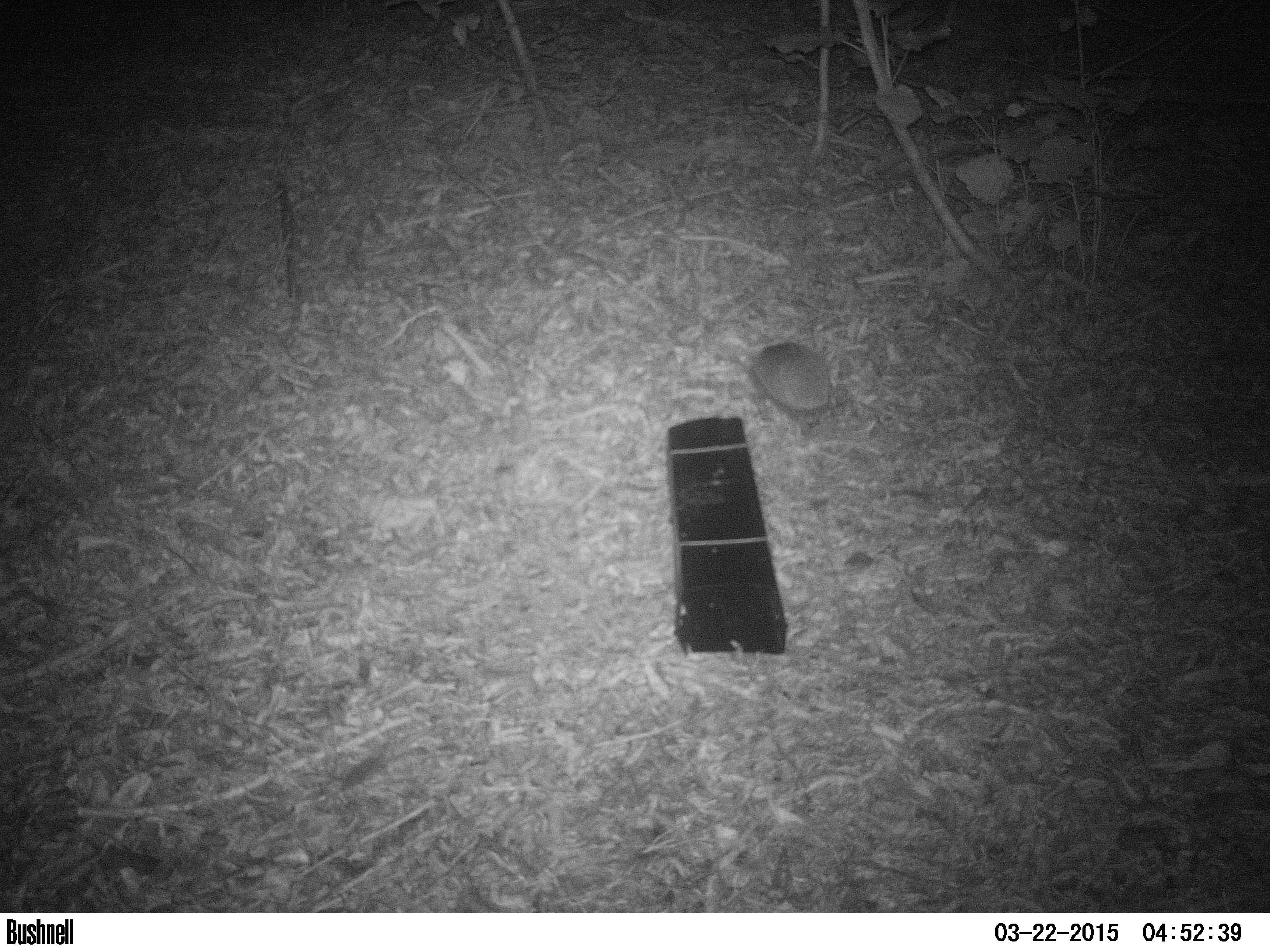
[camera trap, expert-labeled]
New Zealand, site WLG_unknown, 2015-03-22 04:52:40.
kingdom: Animalia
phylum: Chordata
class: Mammalia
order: Eulipotyphla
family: Erinaceidae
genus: Erinaceus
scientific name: Erinaceus europaeus europaeus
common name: european hedgehog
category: hedgehog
Hedgehog (european hedgehog) (Erinaceus europaeus europaeus).